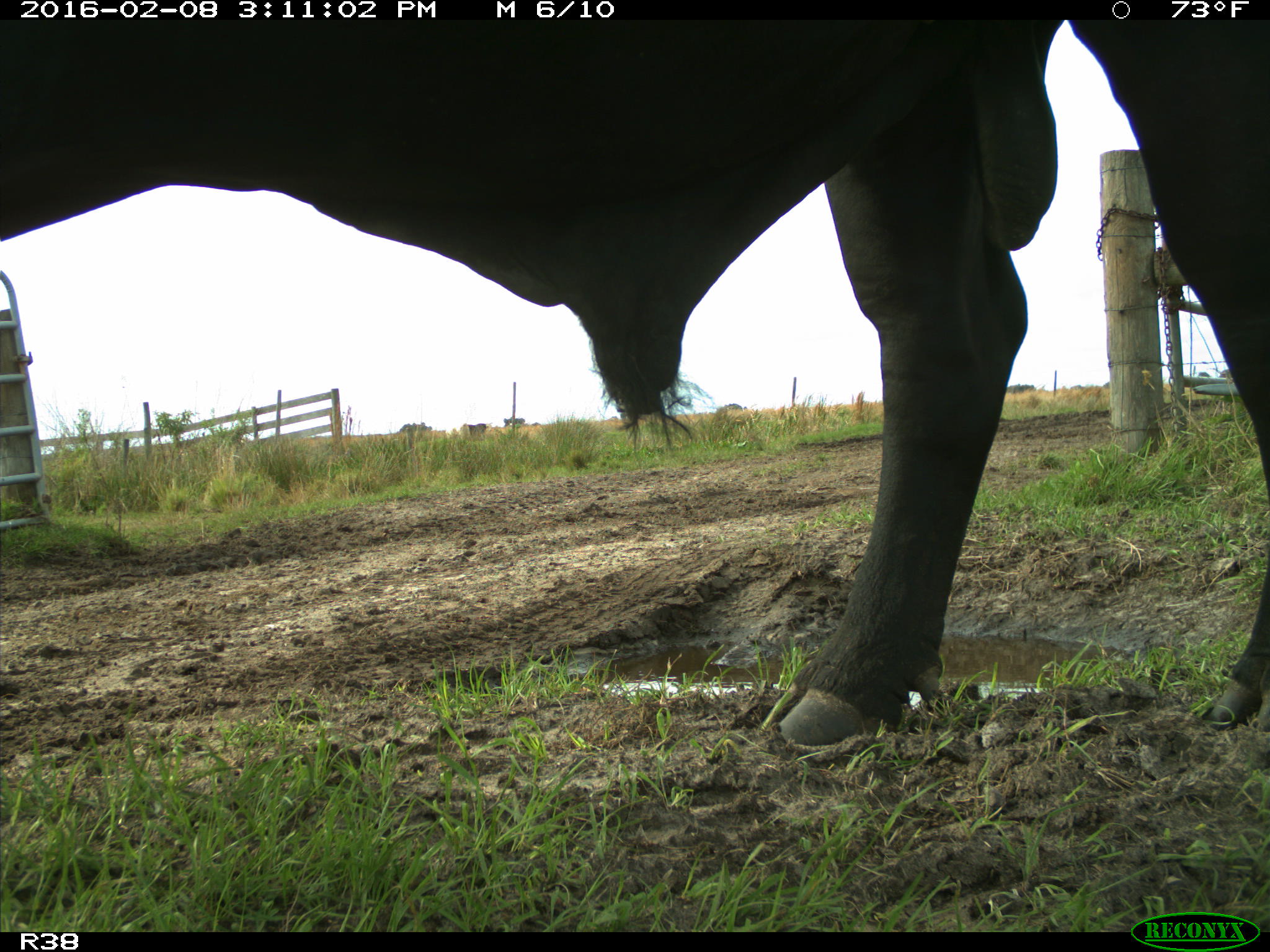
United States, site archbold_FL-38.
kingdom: Animalia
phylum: Chordata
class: Mammalia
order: Artiodactyla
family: Bovidae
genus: Bos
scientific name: Bos taurus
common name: domestic cow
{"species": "Bos taurus (domestic cow)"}